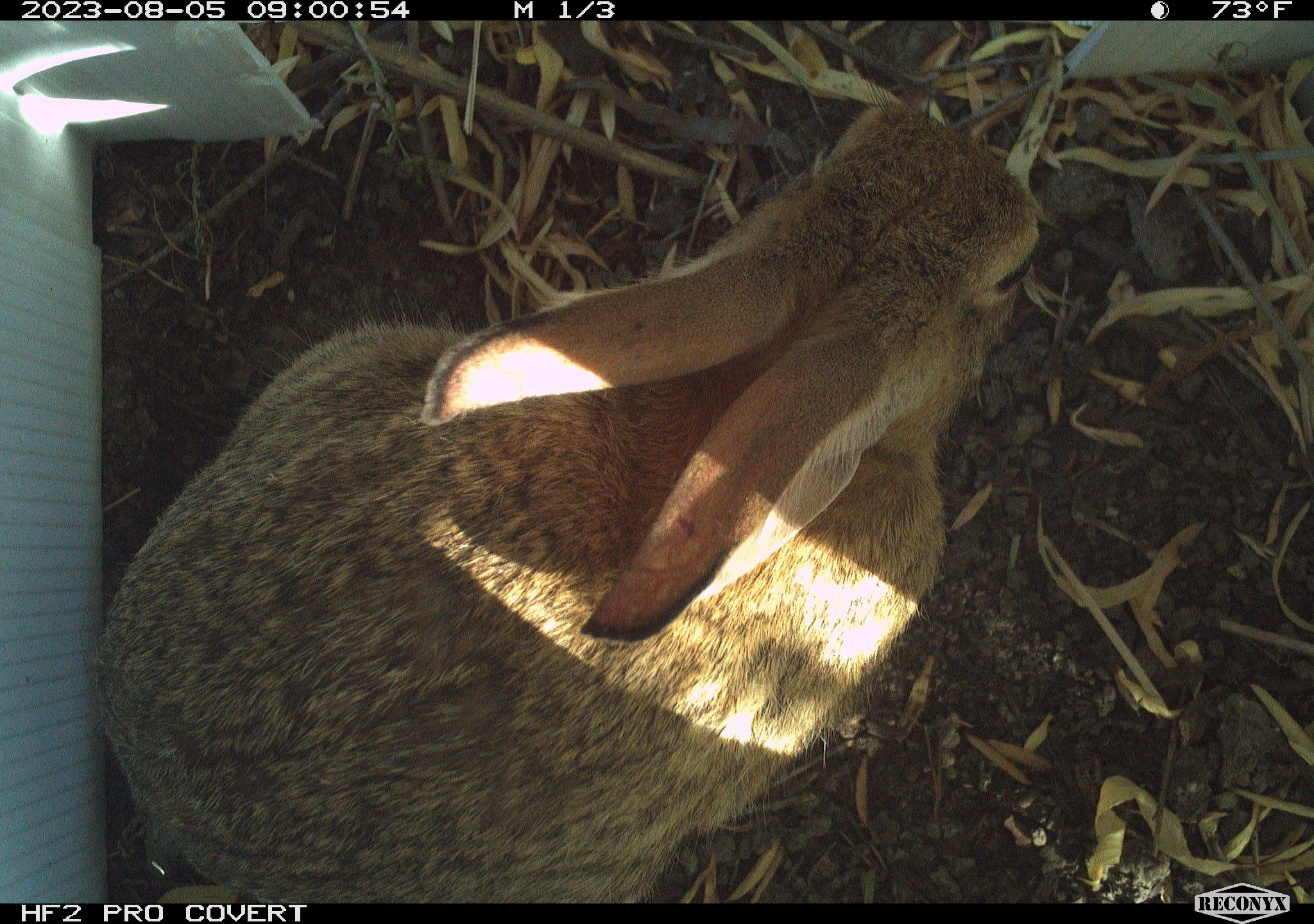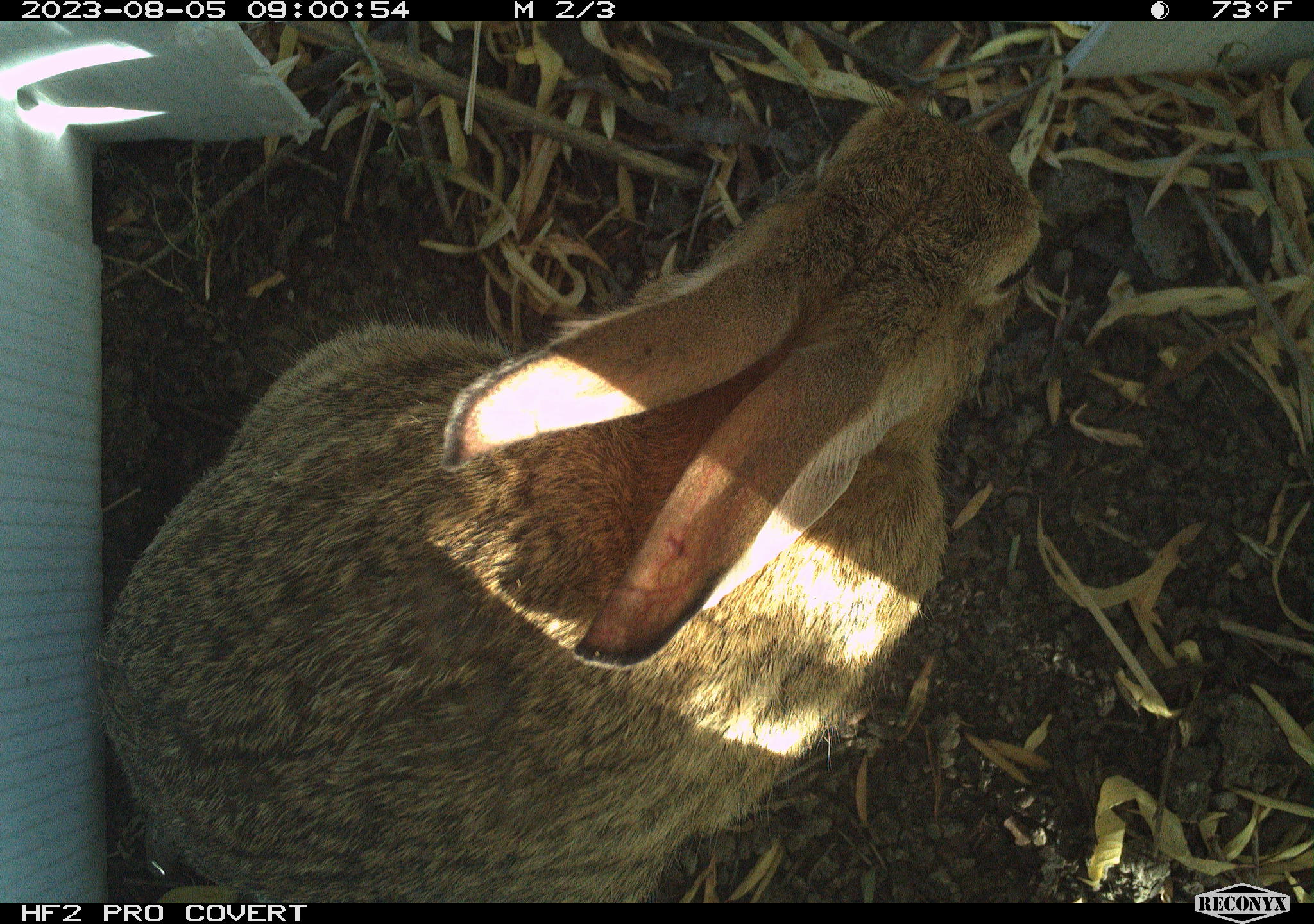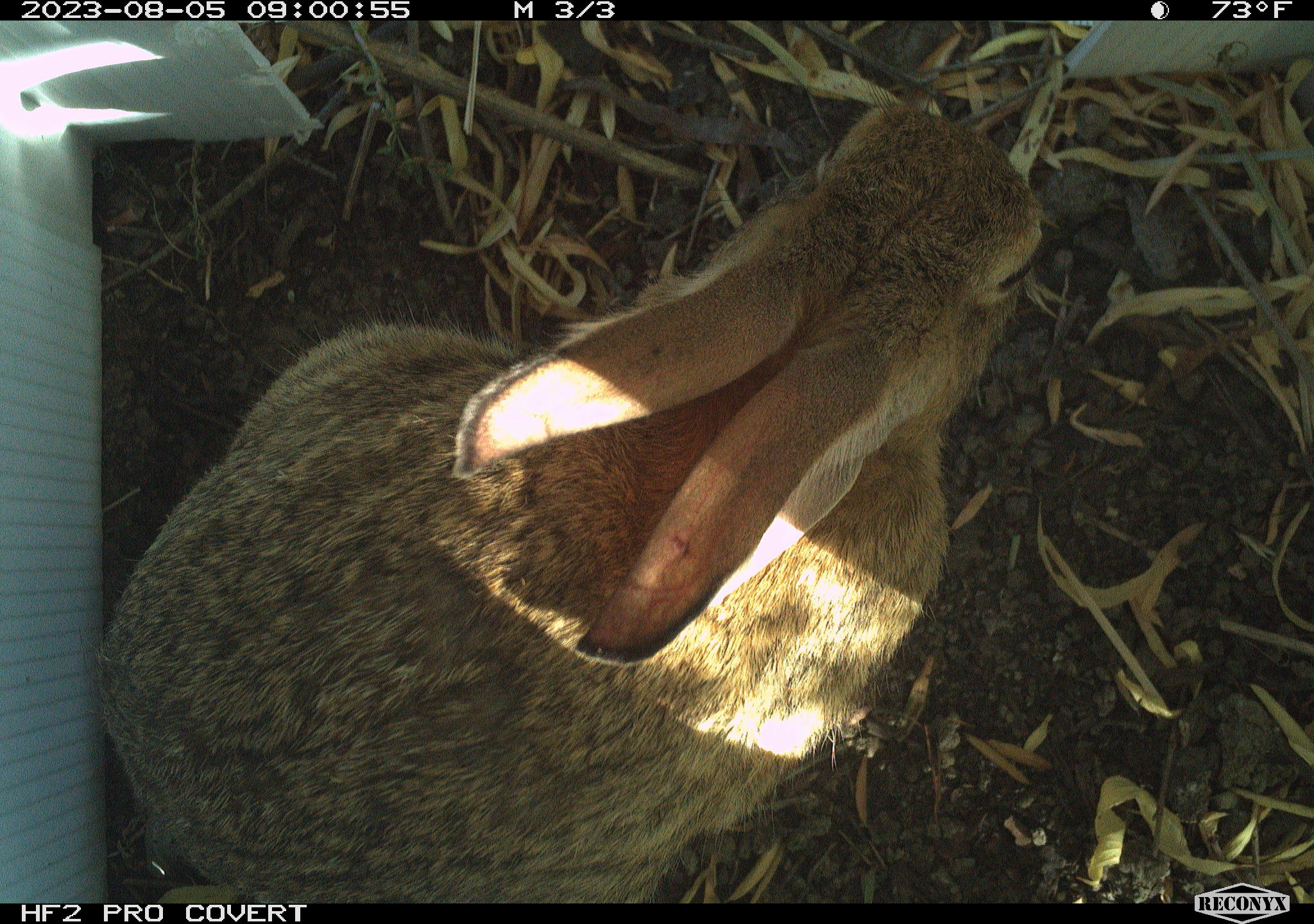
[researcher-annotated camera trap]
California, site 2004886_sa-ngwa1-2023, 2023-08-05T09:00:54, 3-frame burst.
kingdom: Animalia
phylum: Chordata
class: Mammalia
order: Lagomorpha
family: Leporidae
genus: Sylvilagus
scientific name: Sylvilagus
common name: cottontail rabbits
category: sylvilagus species